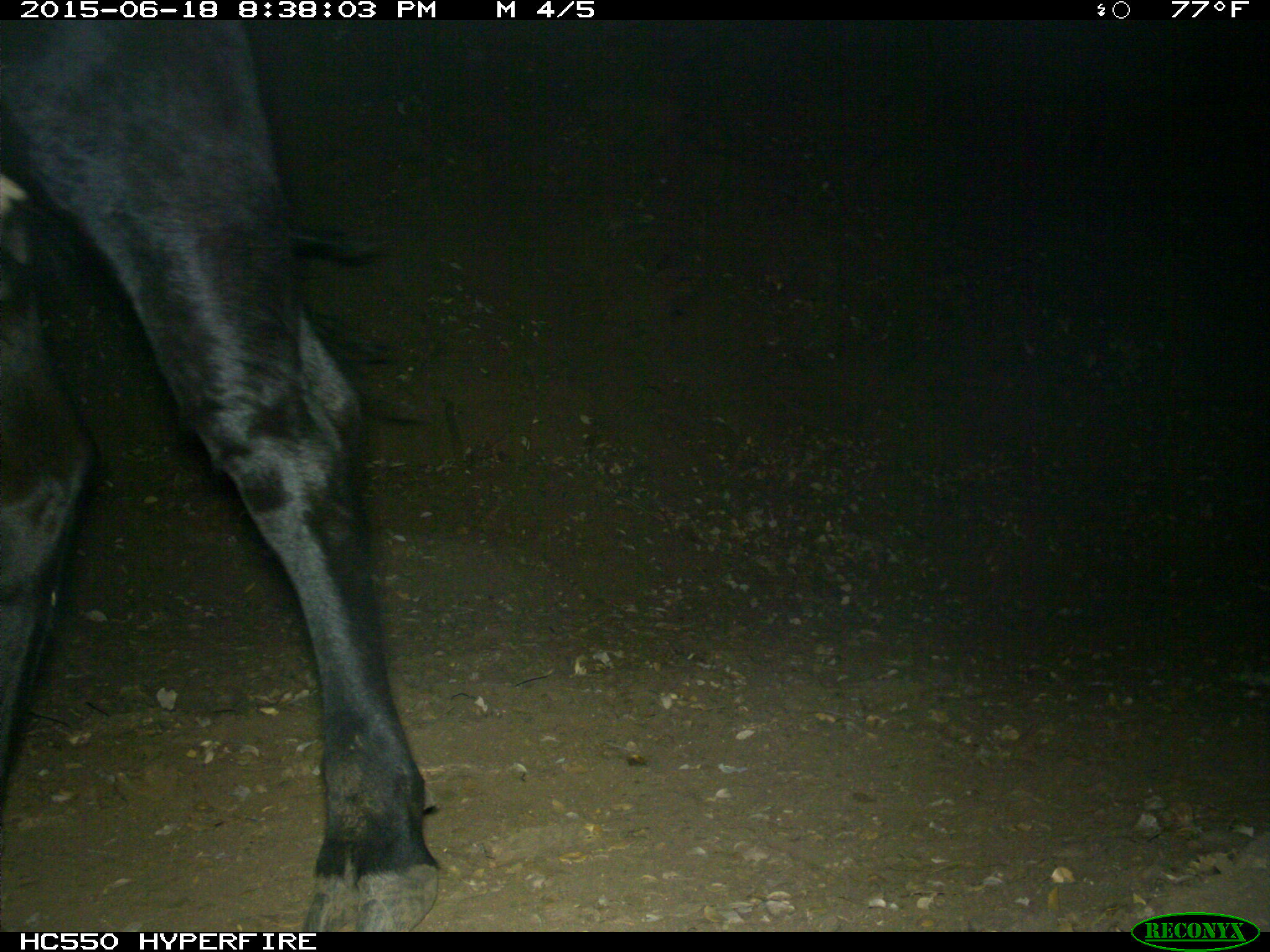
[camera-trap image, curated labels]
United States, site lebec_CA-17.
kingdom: Animalia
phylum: Chordata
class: Mammalia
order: Artiodactyla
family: Bovidae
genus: Bos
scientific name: Bos taurus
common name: domestic cow